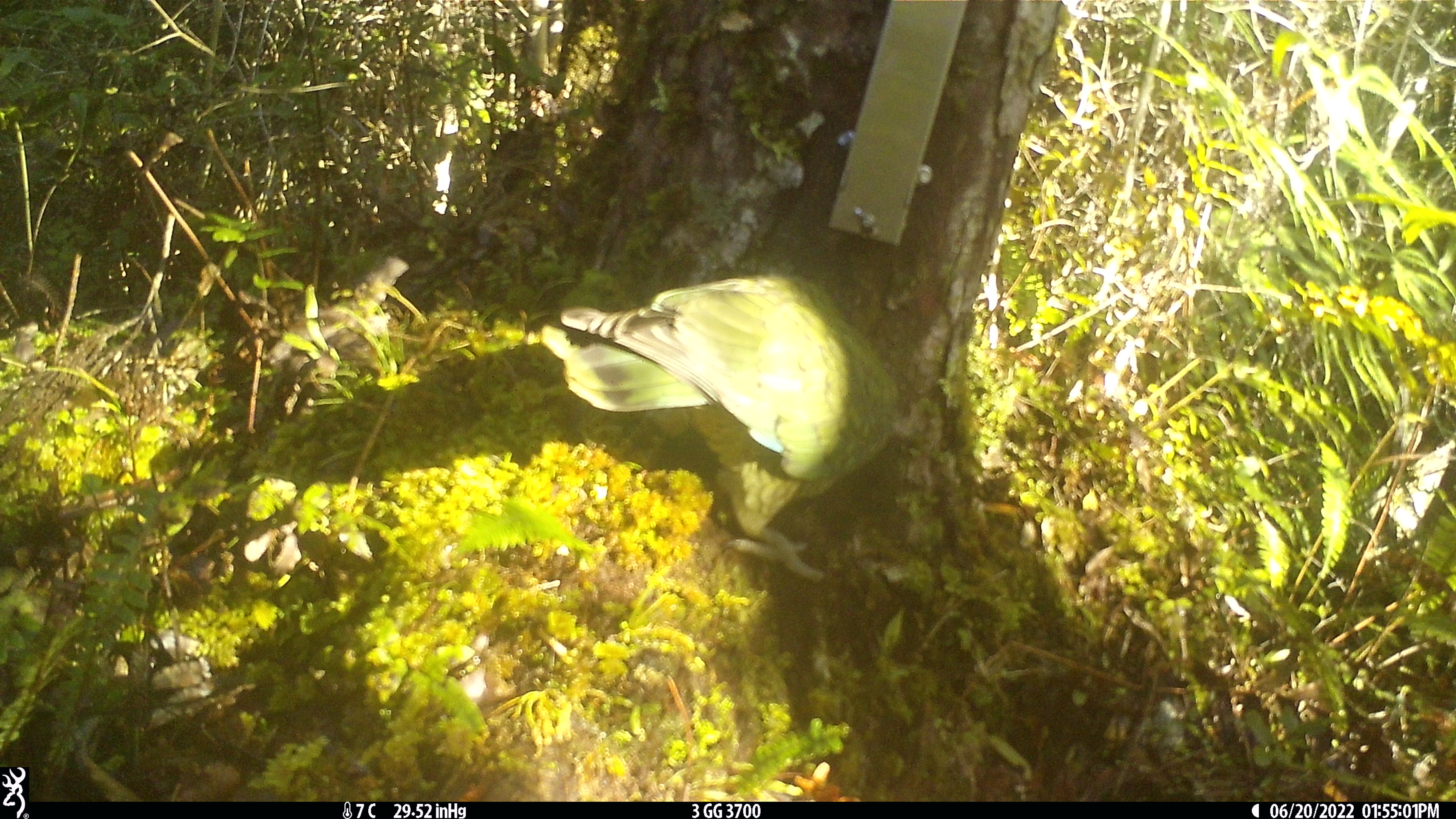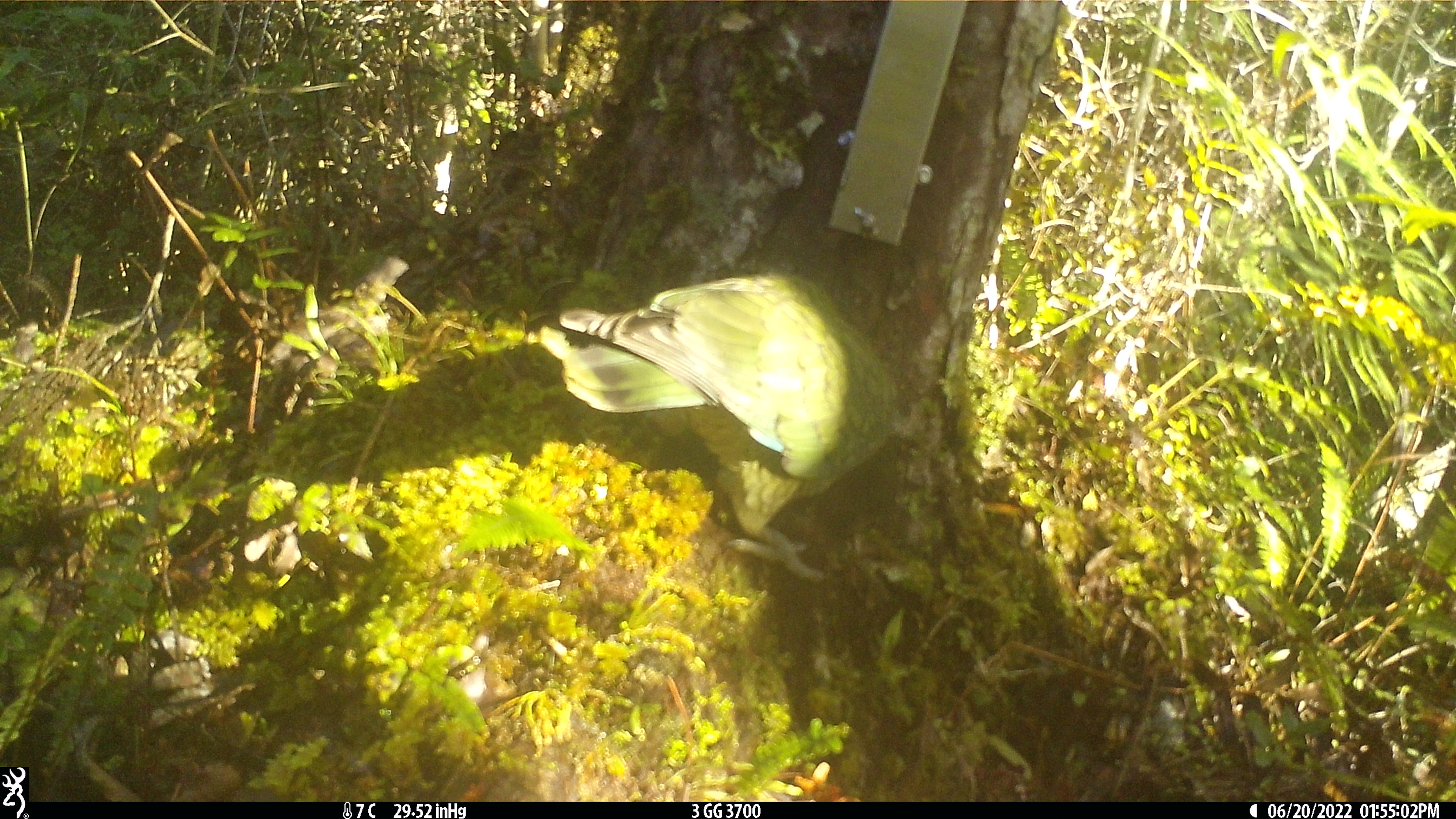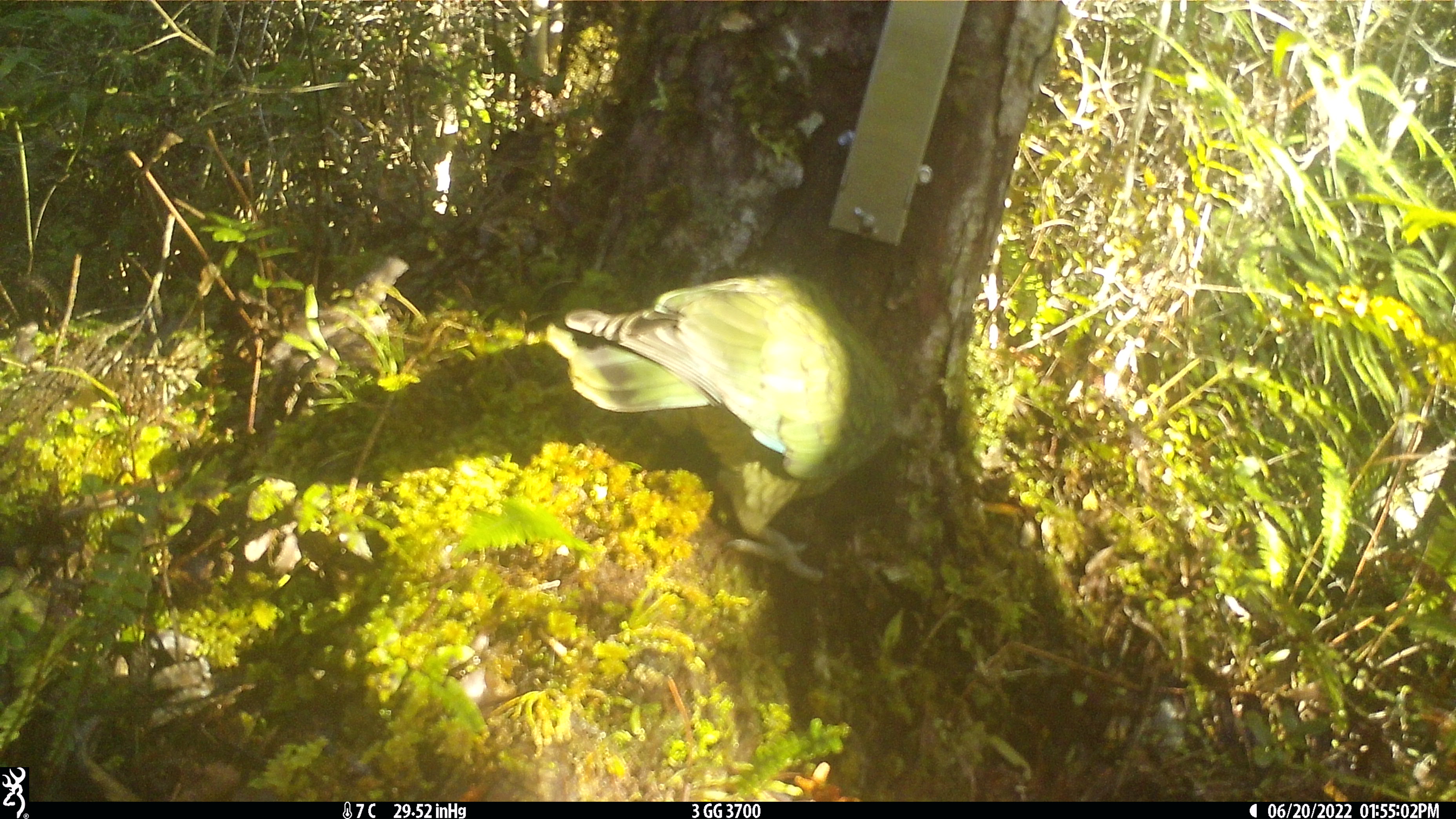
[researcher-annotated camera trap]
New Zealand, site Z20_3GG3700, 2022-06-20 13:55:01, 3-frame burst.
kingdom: Animalia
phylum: Chordata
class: Aves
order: Psittaciformes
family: Strigopidae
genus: Nestor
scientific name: Nestor notabilis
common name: kea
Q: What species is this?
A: Kea (Nestor notabilis).